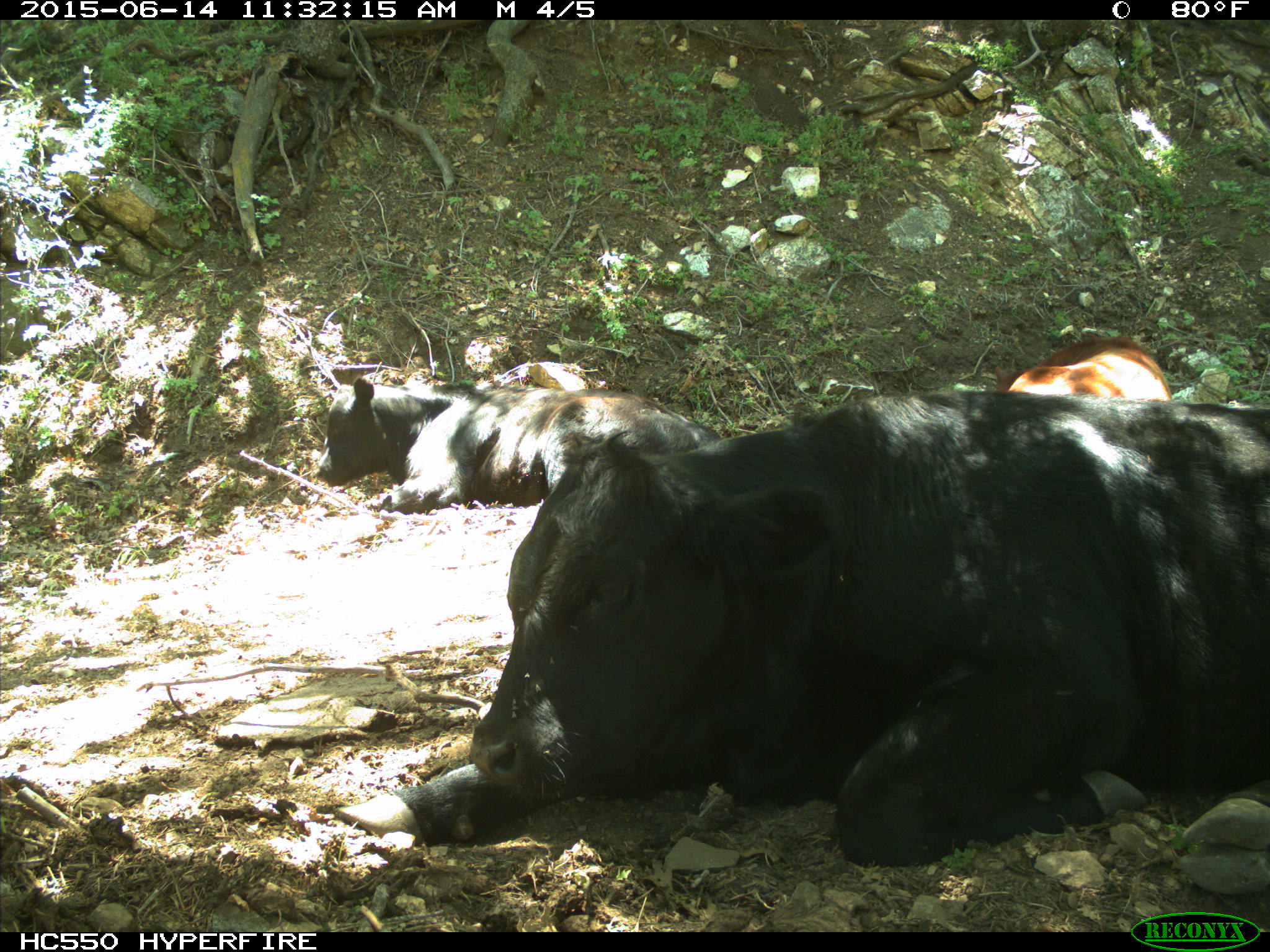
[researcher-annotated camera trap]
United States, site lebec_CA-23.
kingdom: Animalia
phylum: Chordata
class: Mammalia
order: Artiodactyla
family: Bovidae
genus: Bos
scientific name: Bos taurus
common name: domestic cow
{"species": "Bos taurus (domestic cow)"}